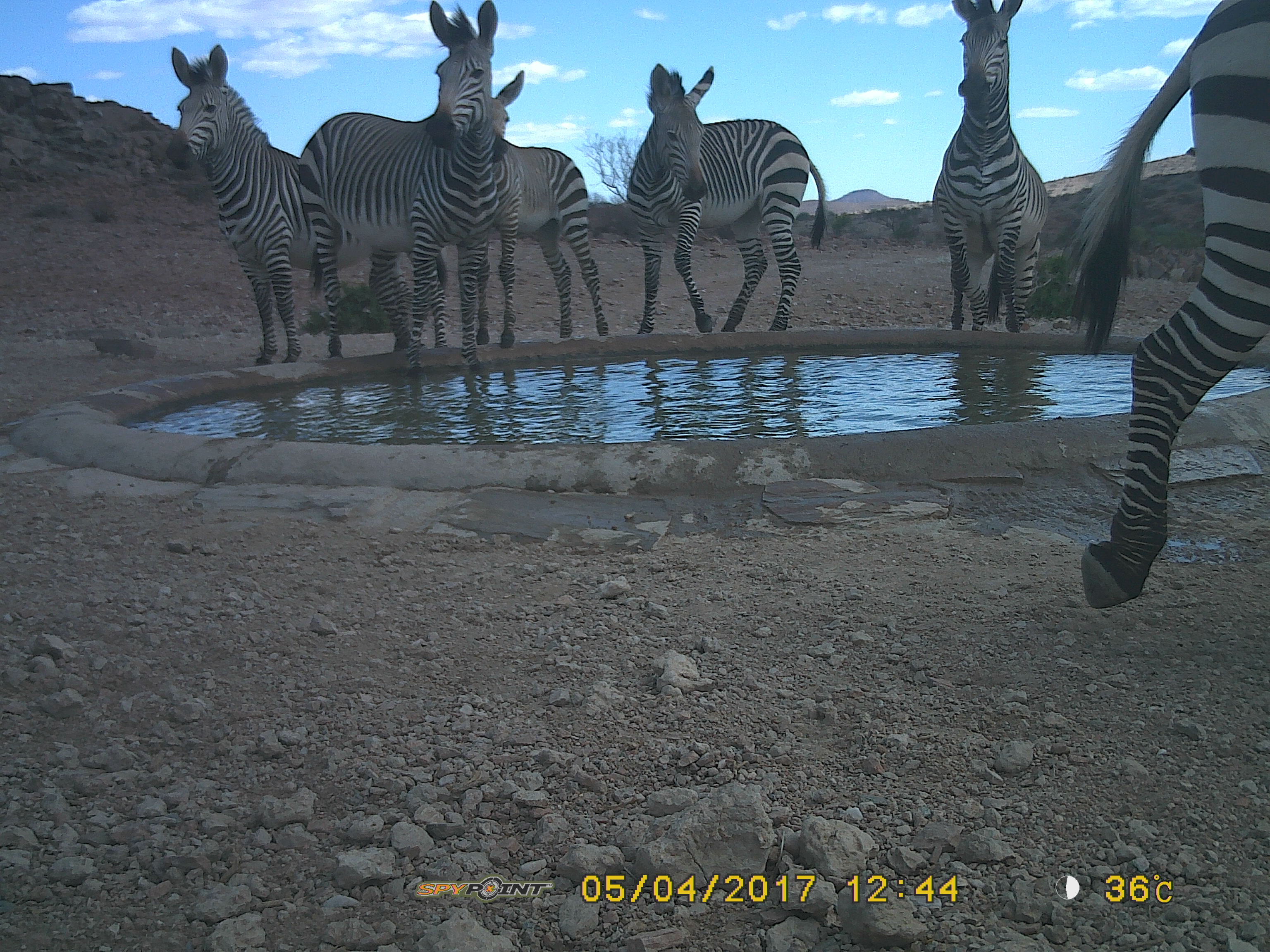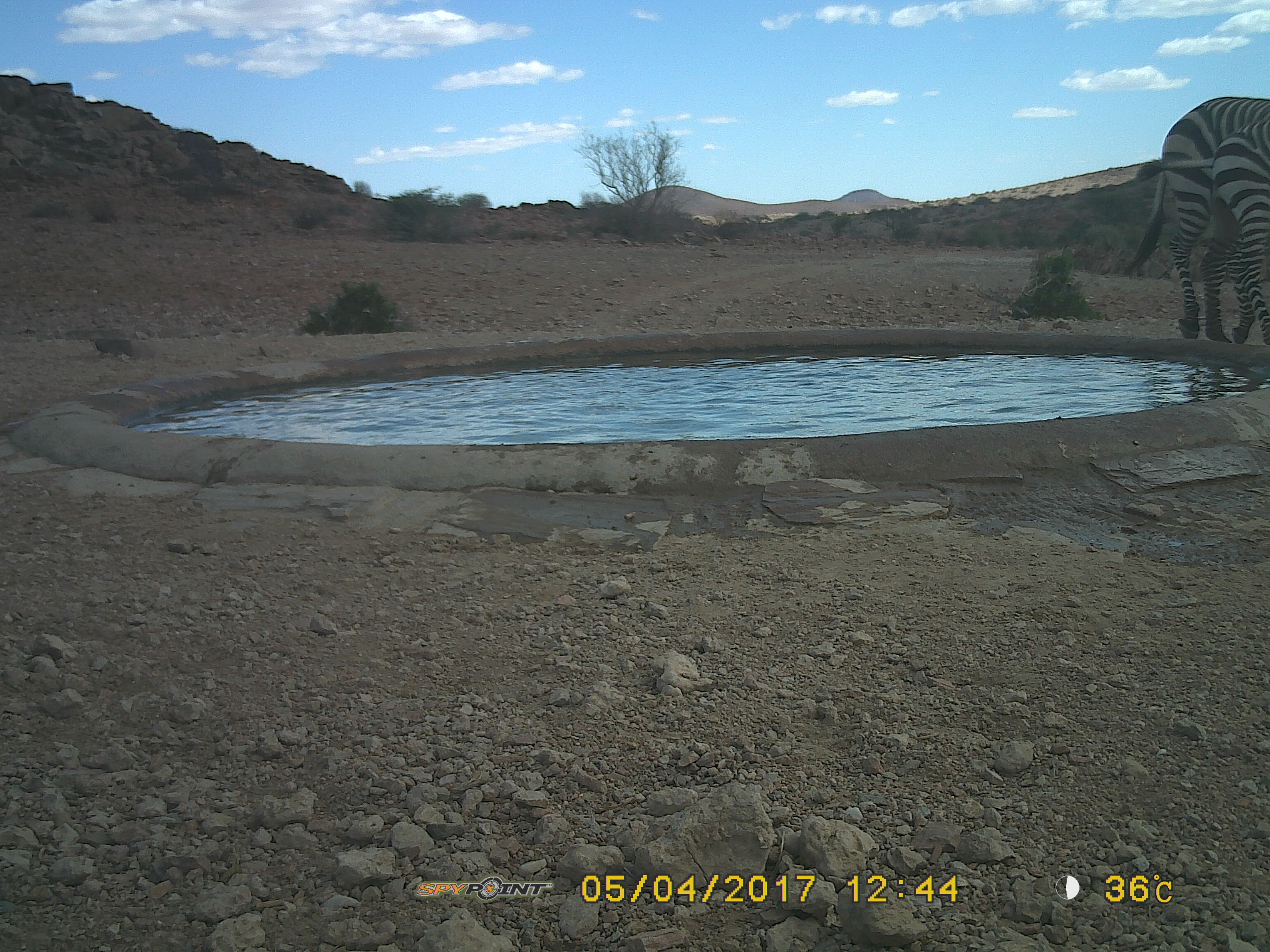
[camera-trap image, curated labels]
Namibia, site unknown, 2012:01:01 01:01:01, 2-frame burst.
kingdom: Animalia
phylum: Chordata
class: Mammalia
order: Perissodactyla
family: Equidae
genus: Equus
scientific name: Equus zebra hartmannae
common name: hartmann's mountain zebra